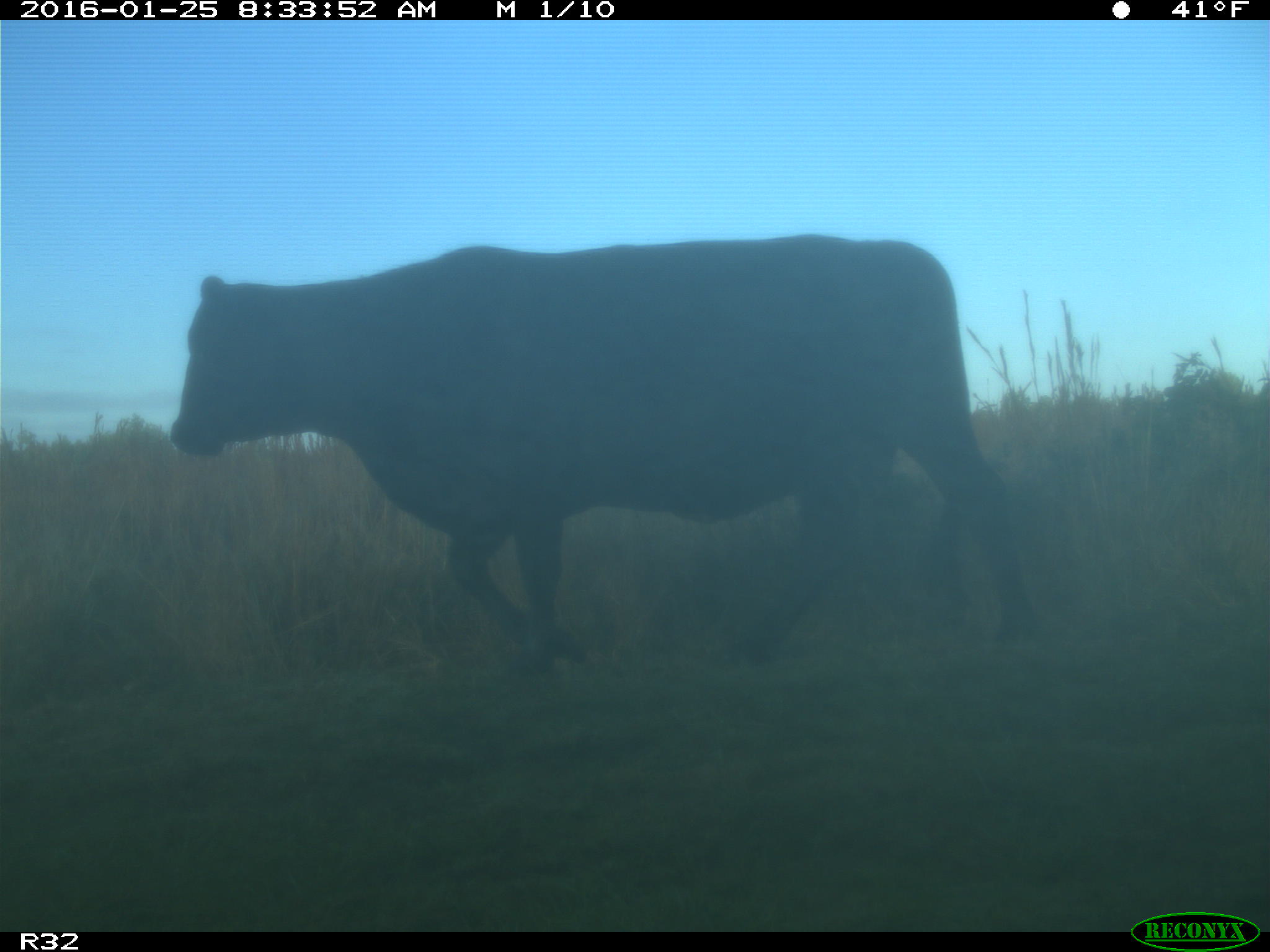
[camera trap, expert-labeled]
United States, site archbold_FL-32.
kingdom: Animalia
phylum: Chordata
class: Mammalia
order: Artiodactyla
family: Bovidae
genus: Bos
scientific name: Bos taurus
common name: domestic cow